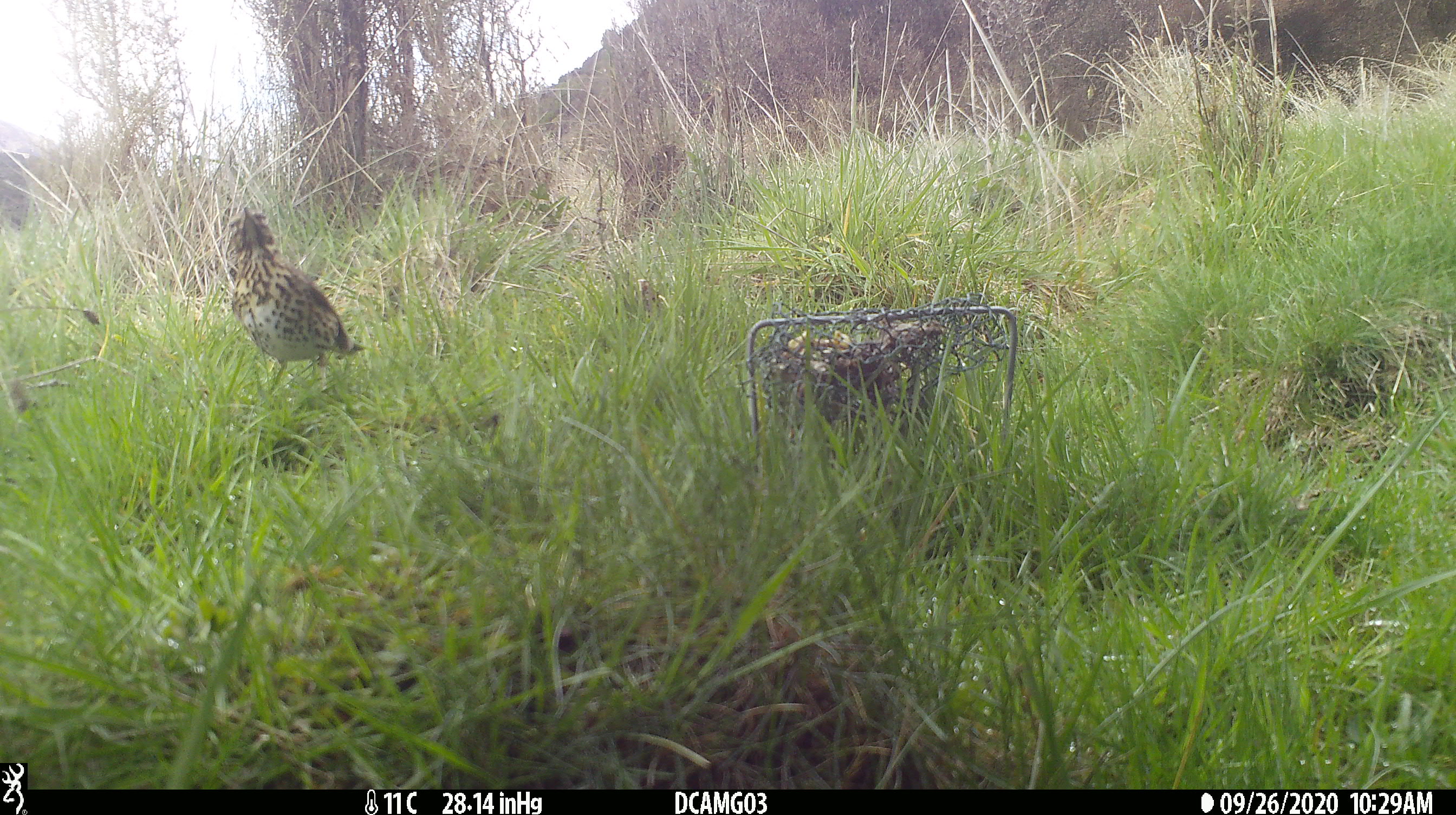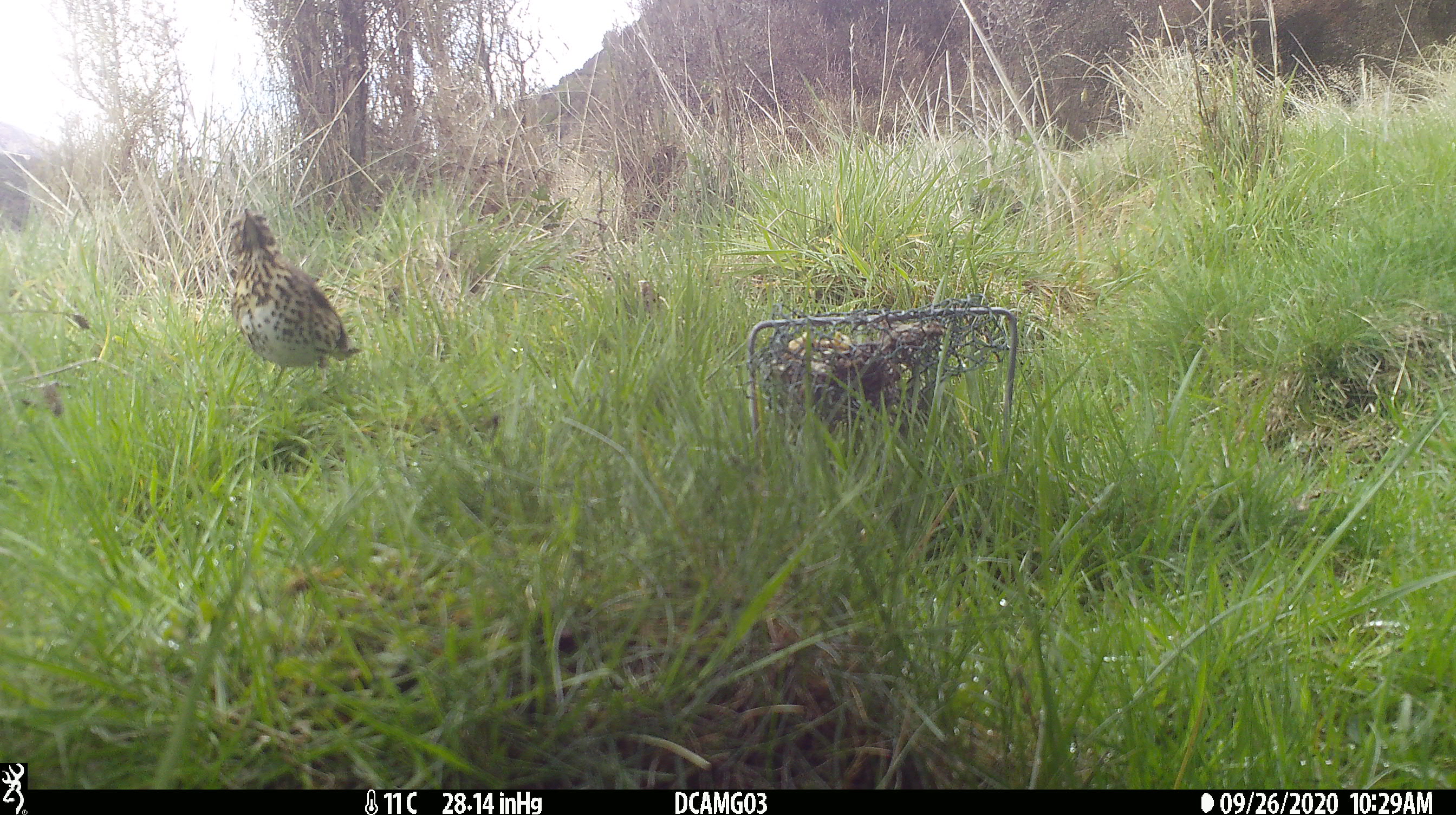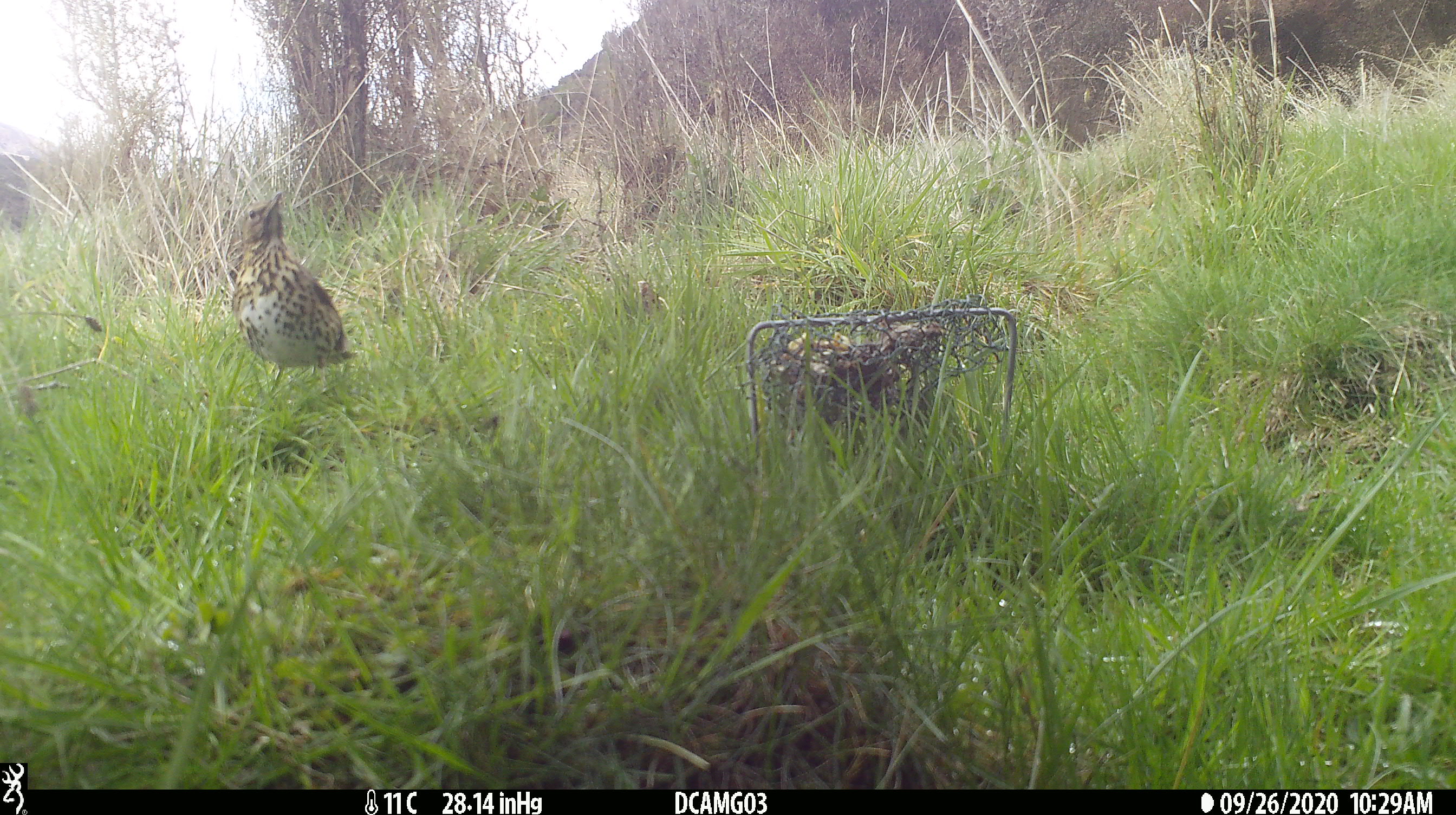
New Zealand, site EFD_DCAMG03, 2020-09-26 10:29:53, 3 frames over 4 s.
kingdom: Animalia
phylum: Chordata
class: Aves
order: Passeriformes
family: Turdidae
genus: Turdus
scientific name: Turdus philomelos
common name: song thrush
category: thrush